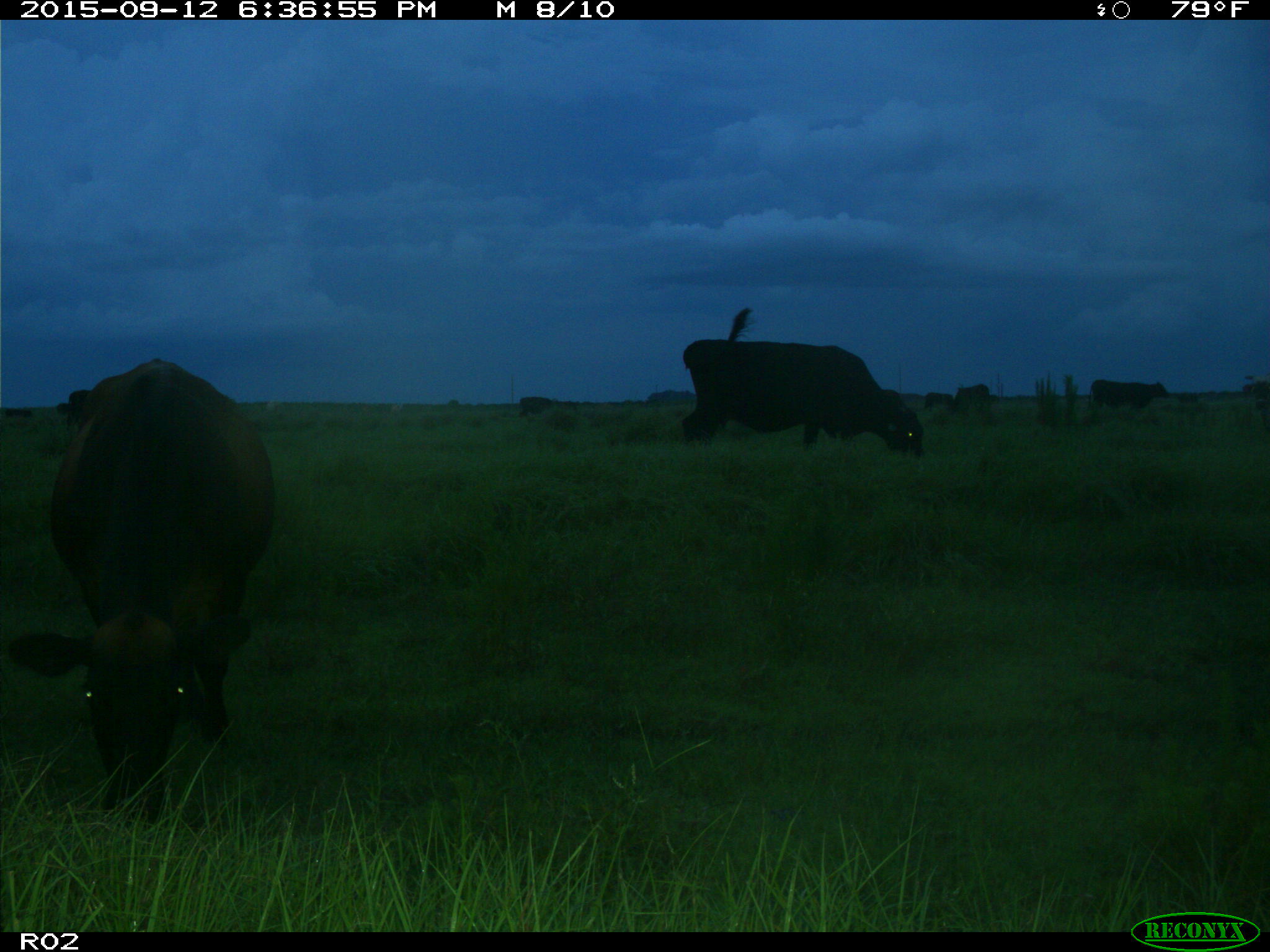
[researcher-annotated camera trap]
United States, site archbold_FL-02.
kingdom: Animalia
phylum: Chordata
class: Mammalia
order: Artiodactyla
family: Bovidae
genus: Bos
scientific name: Bos taurus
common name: domestic cow